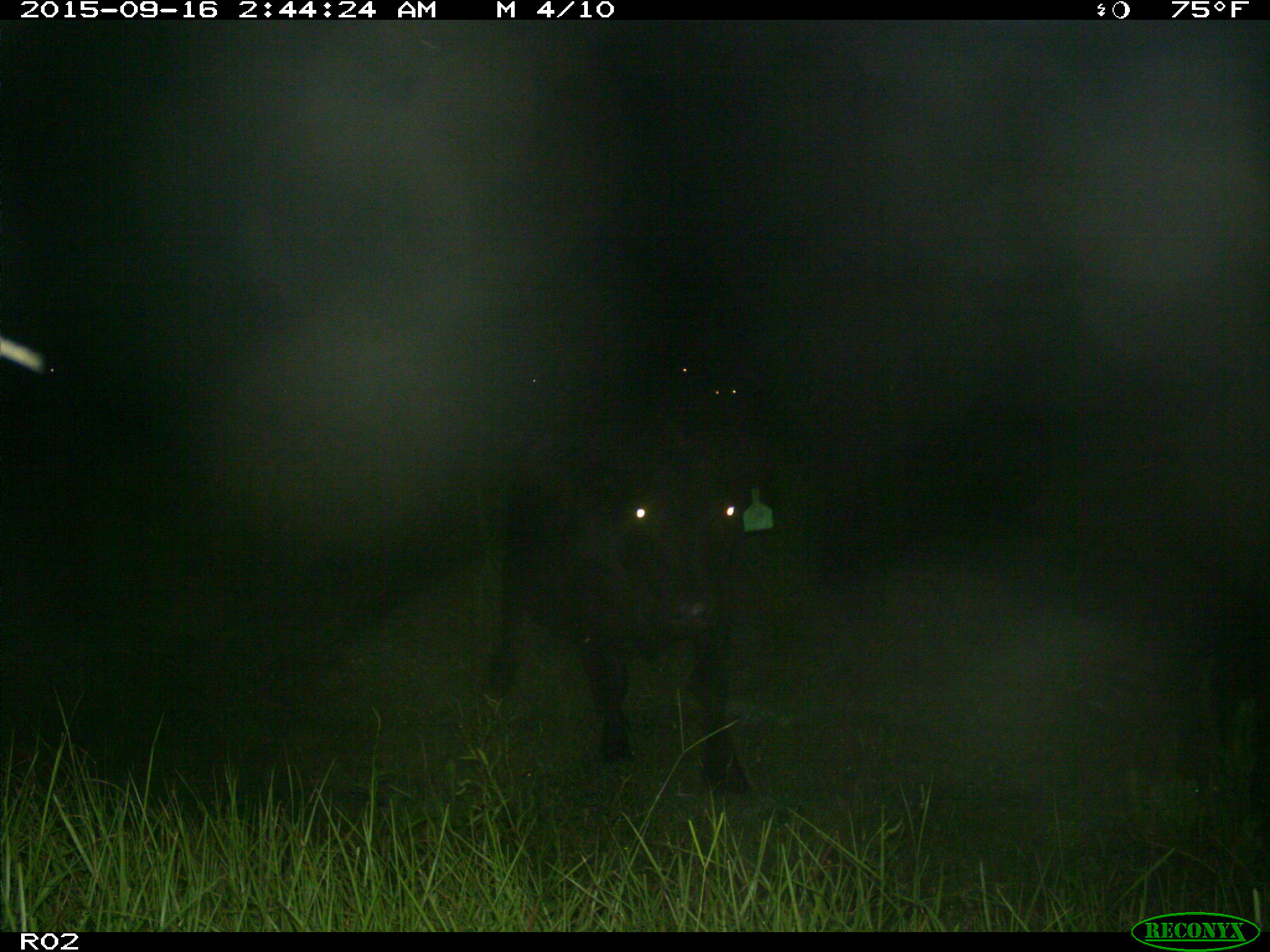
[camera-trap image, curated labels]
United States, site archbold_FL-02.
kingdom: Animalia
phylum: Chordata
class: Mammalia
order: Artiodactyla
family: Bovidae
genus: Bos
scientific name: Bos taurus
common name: domestic cow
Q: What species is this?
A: Bos taurus (domestic cow).